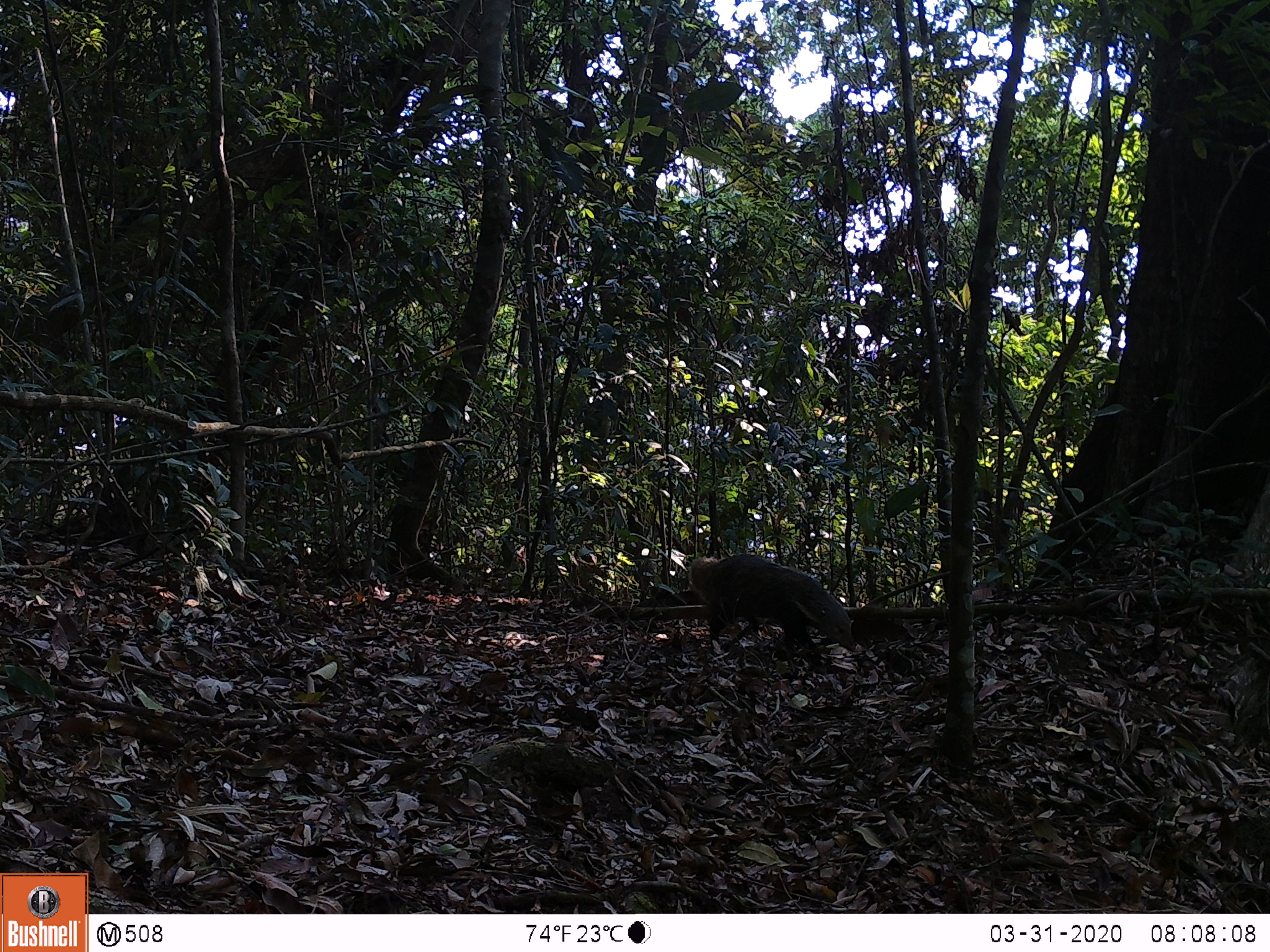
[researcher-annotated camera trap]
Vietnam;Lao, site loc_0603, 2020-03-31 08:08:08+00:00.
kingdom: Animalia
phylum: Chordata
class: Mammalia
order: Carnivora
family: Herpestidae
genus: Urva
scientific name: Urva urva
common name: crab-eating mongoose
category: crab eating mongoose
Crab eating mongoose (crab-eating mongoose) (Urva urva). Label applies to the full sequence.